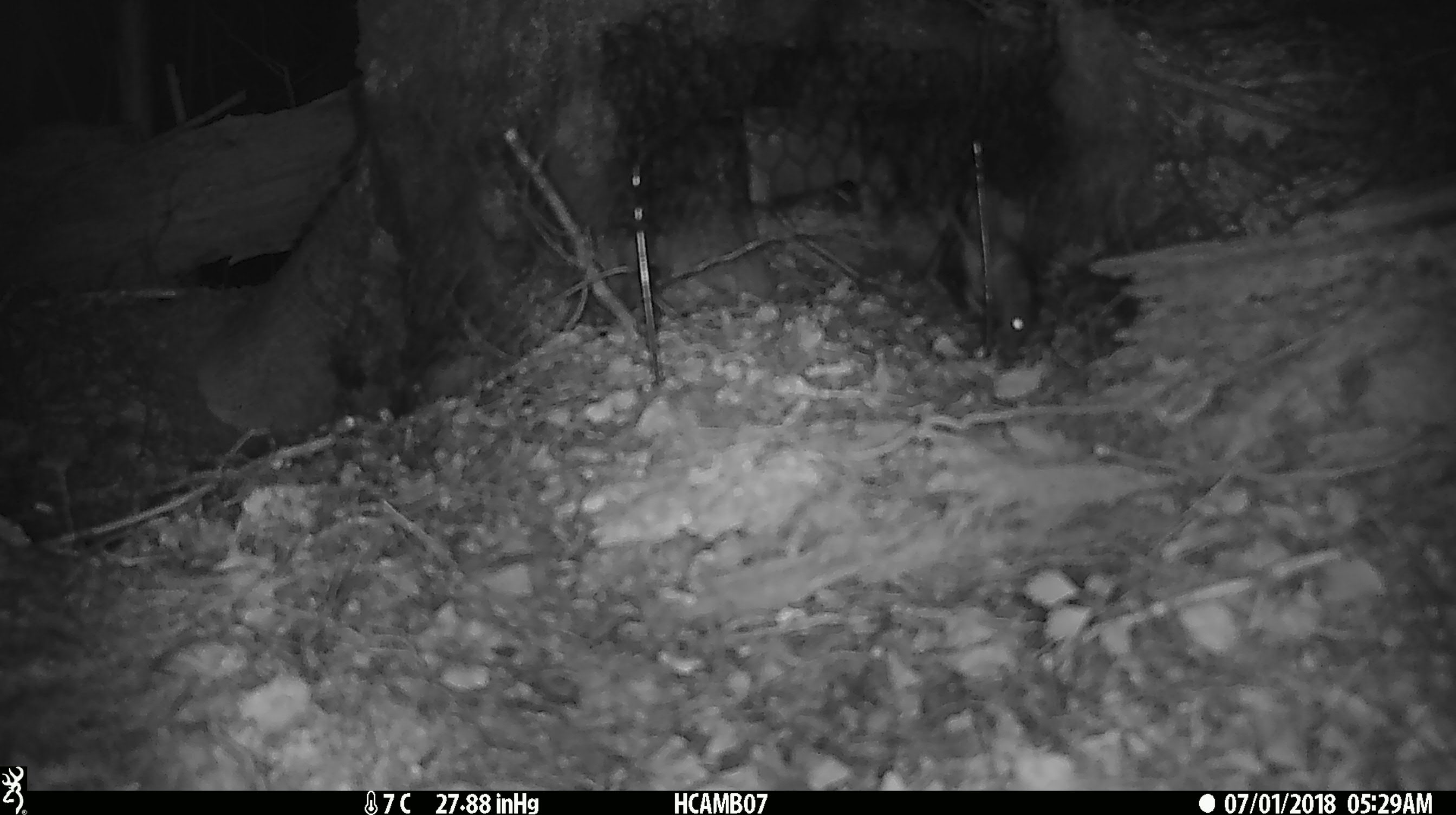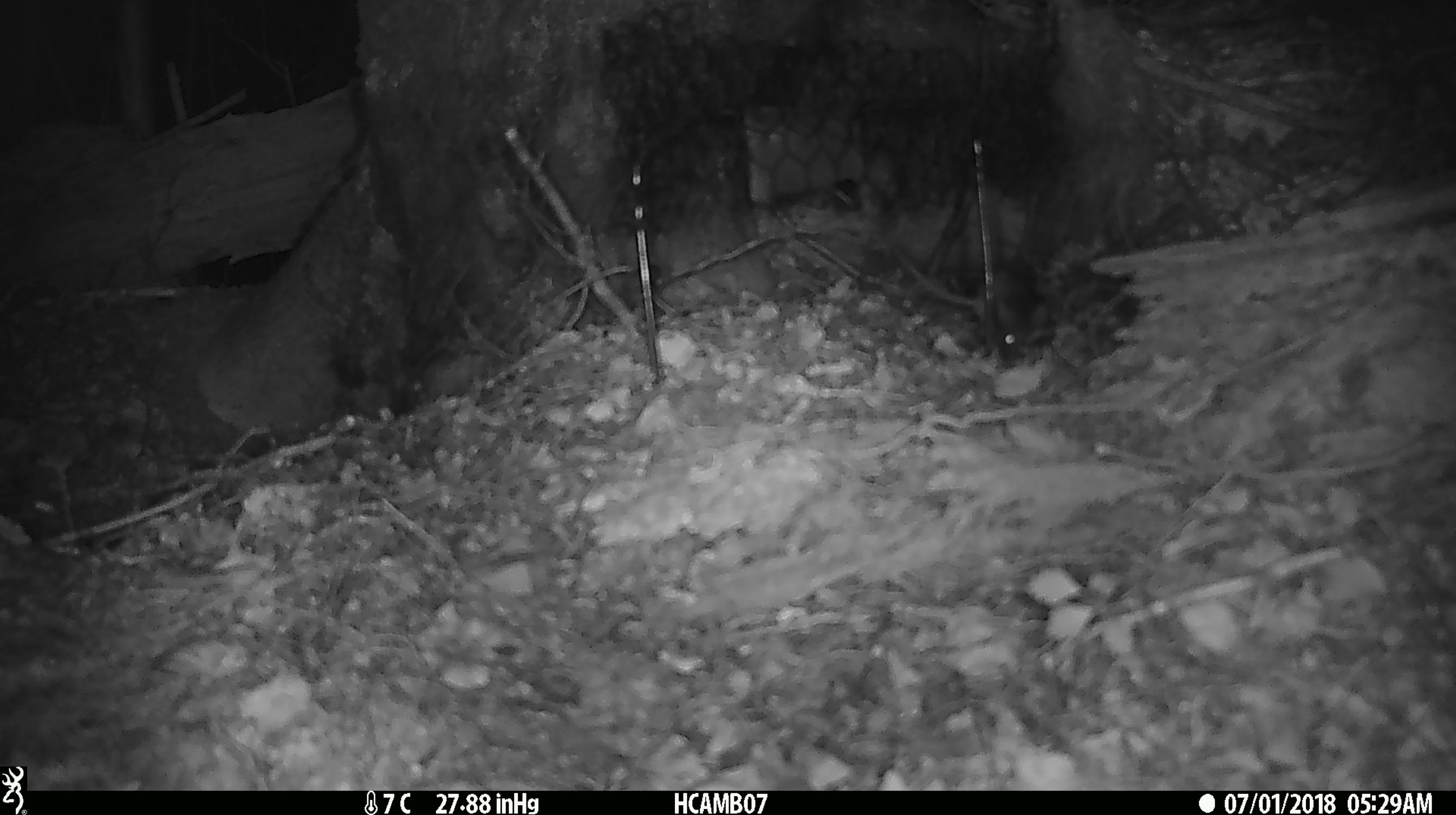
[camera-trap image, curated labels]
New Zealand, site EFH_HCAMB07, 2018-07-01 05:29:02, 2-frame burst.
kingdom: Animalia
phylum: Chordata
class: Mammalia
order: Rodentia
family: Muridae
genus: Mus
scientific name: Mus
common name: mouse